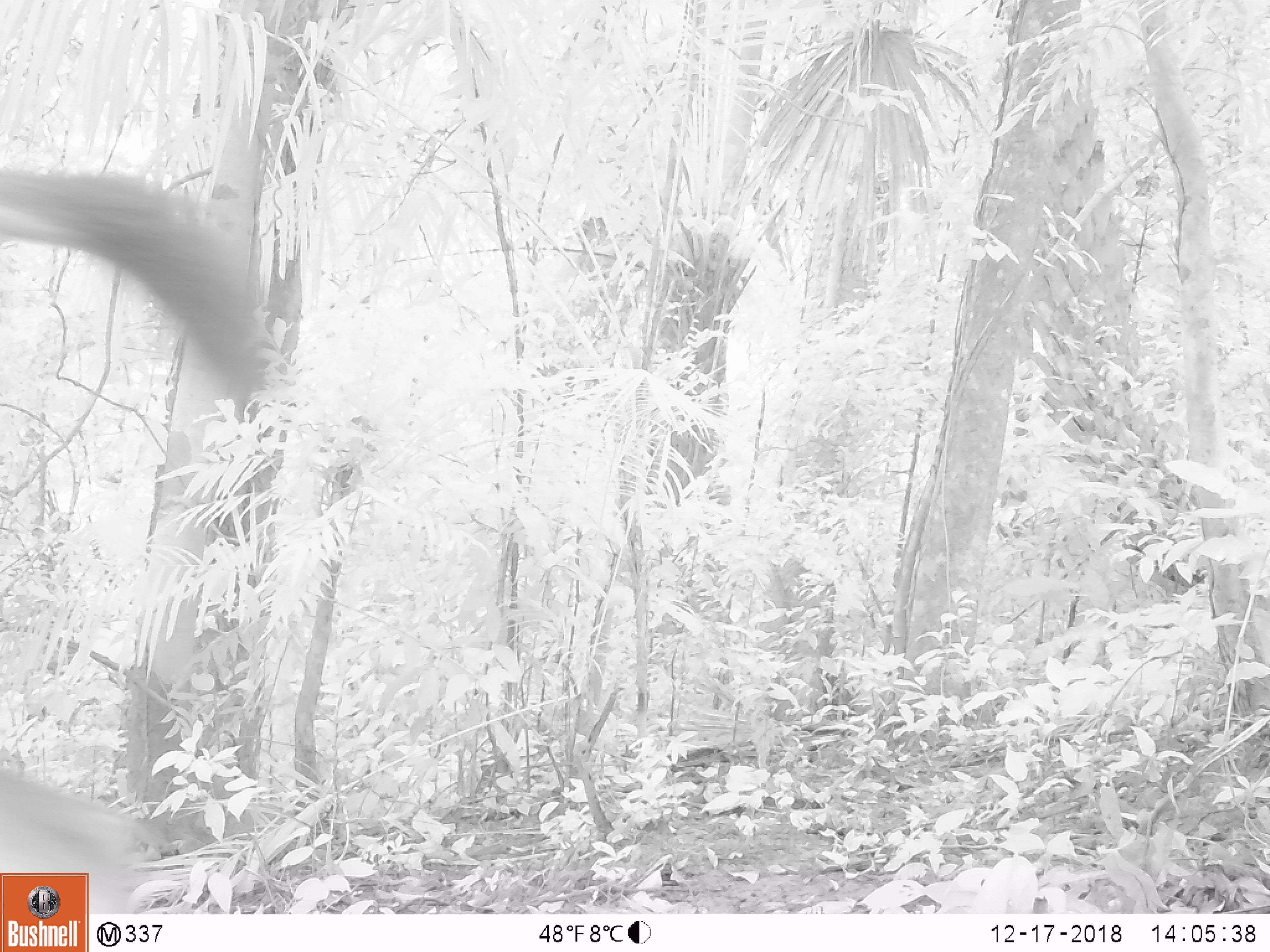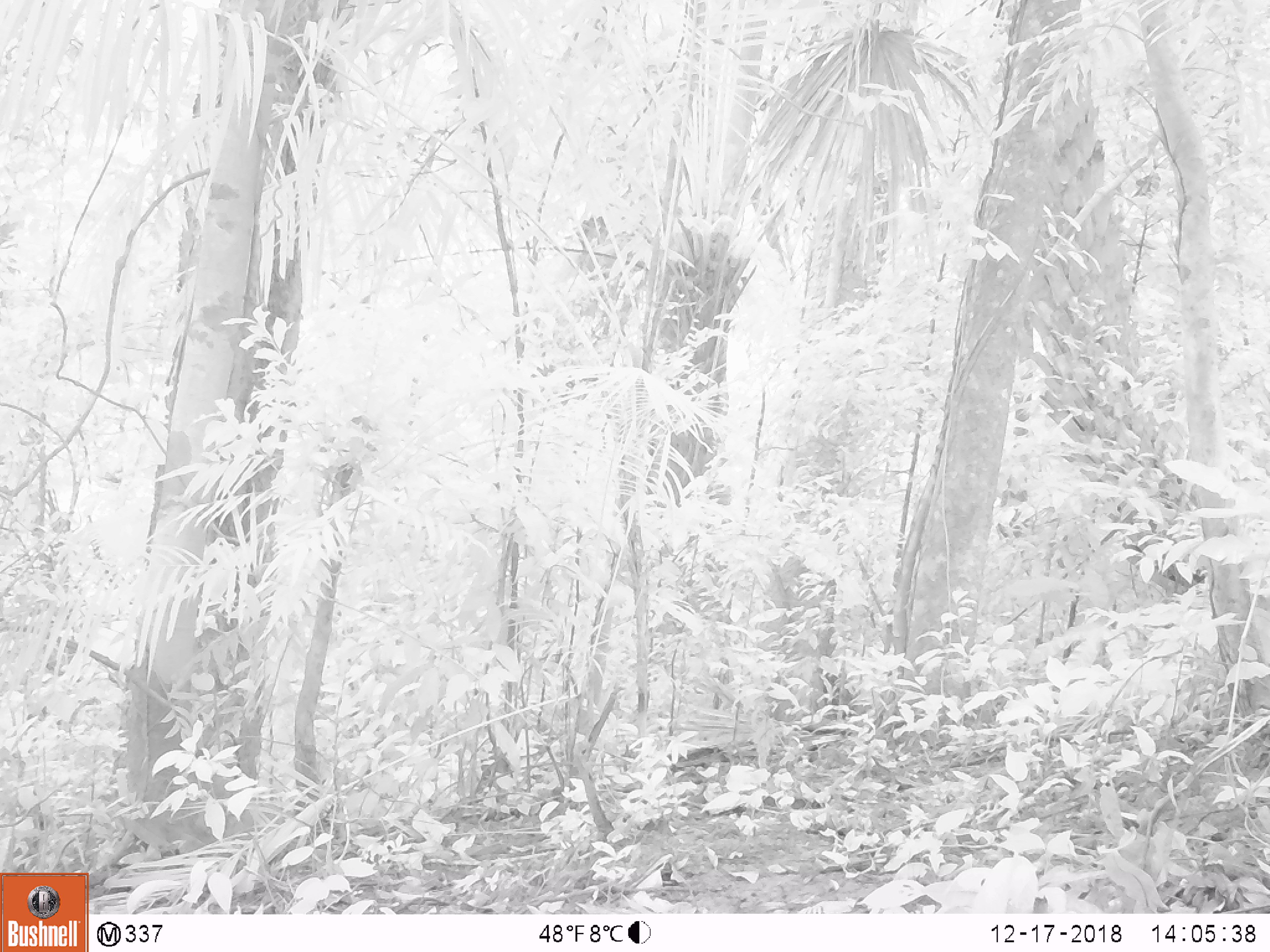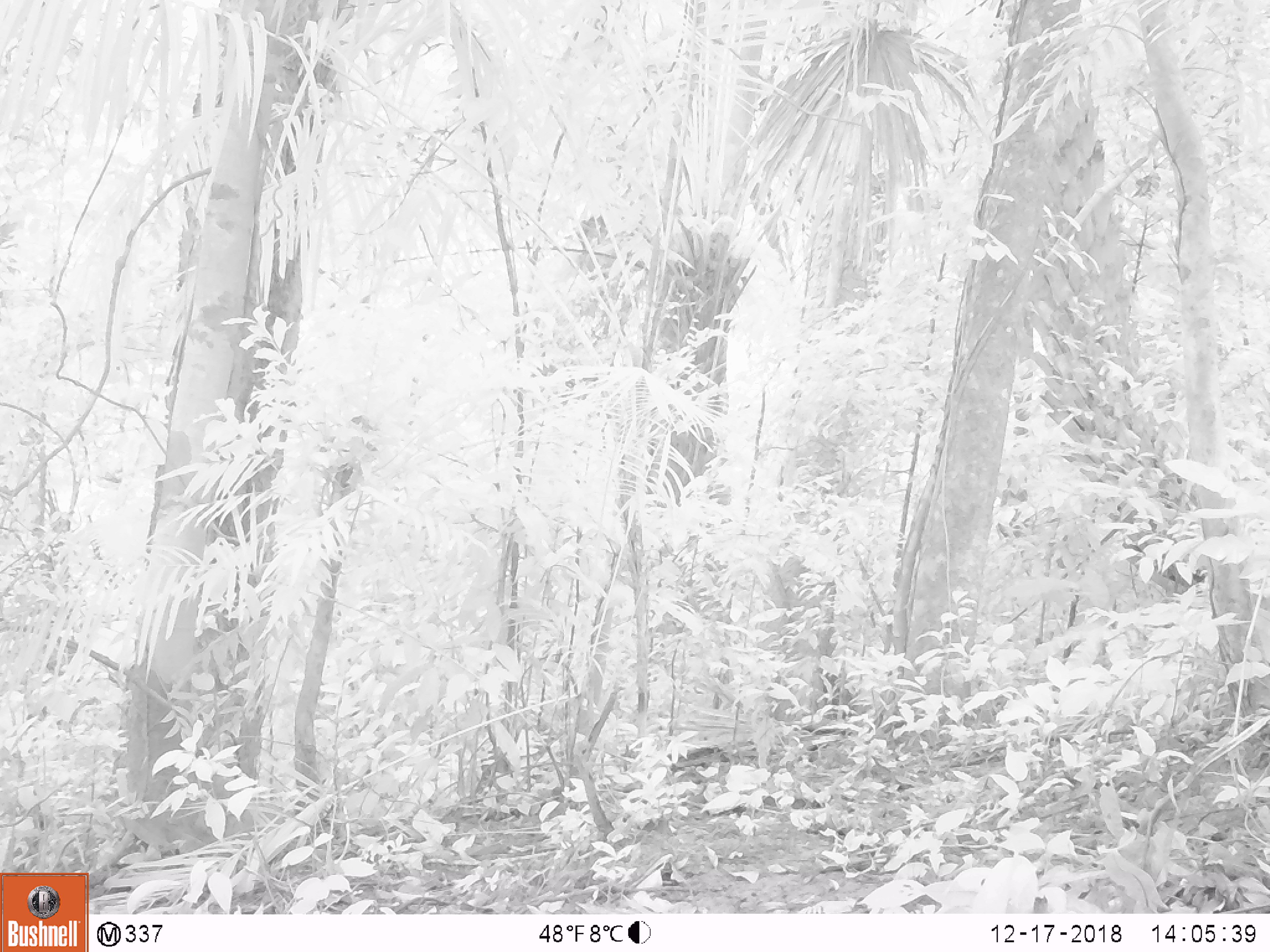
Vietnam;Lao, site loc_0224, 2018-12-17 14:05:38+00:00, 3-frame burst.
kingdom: Animalia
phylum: Chordata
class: Mammalia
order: Artiodactyla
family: Cervidae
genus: Rusa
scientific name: Rusa unicolor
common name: sambar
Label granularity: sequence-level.